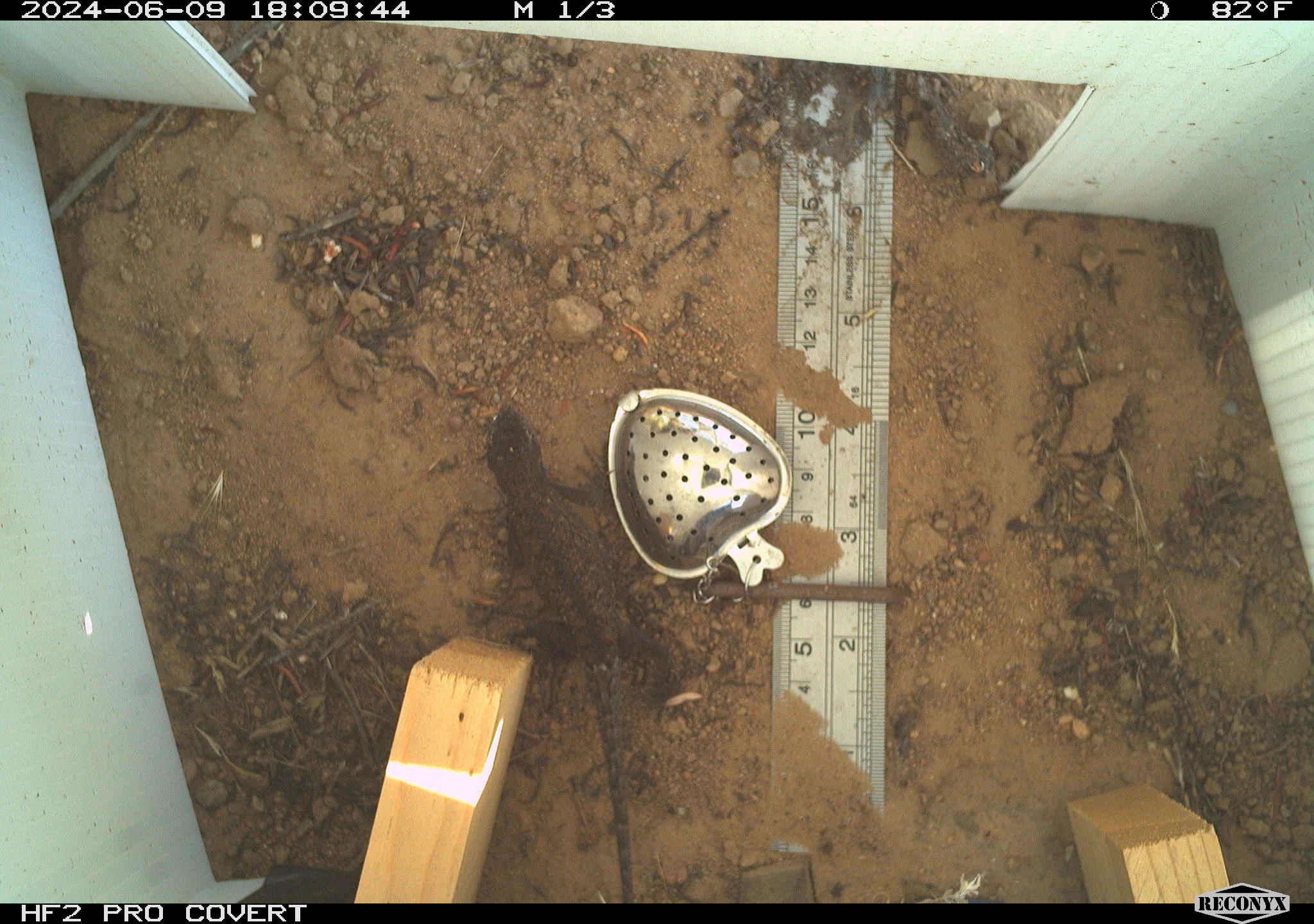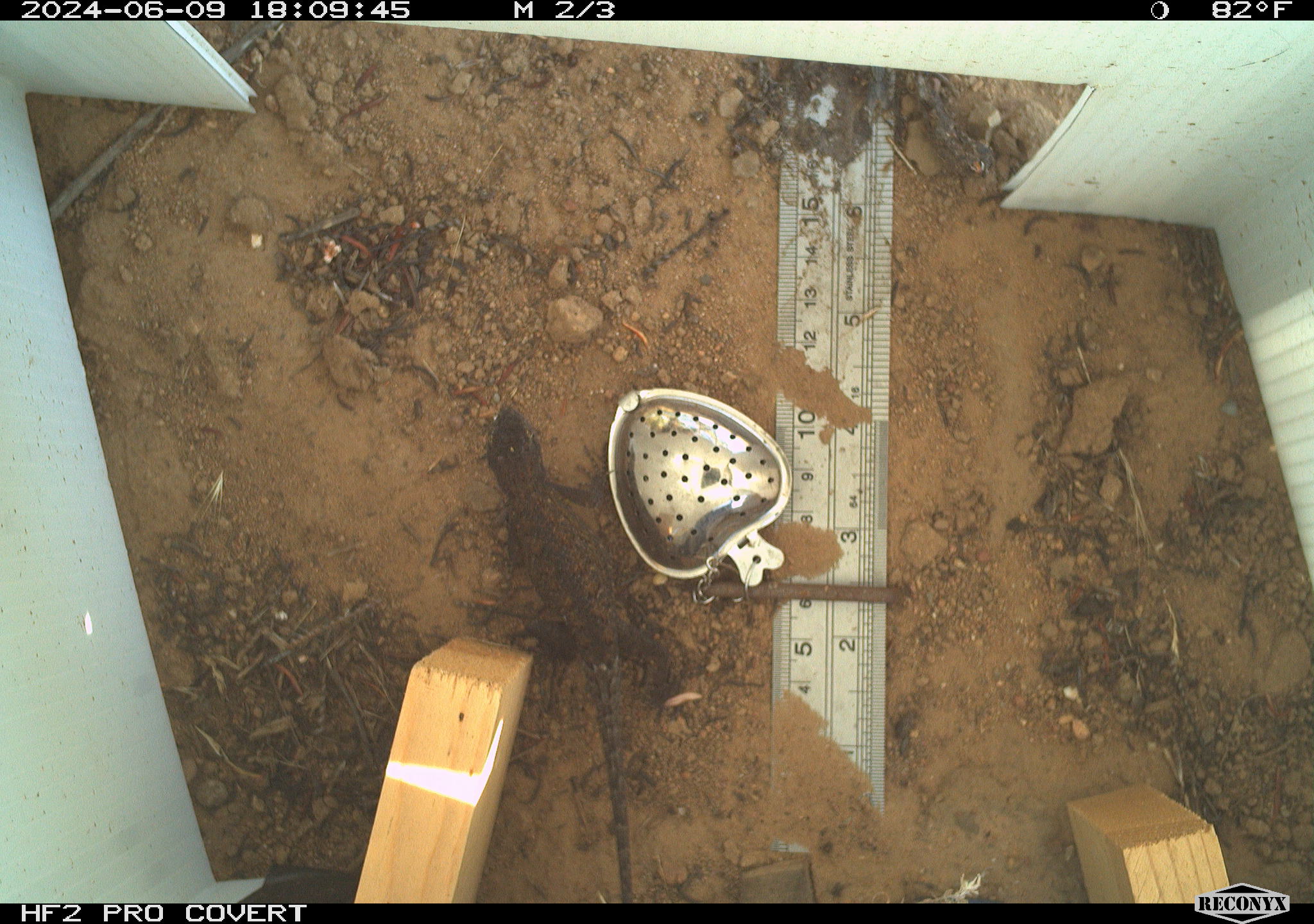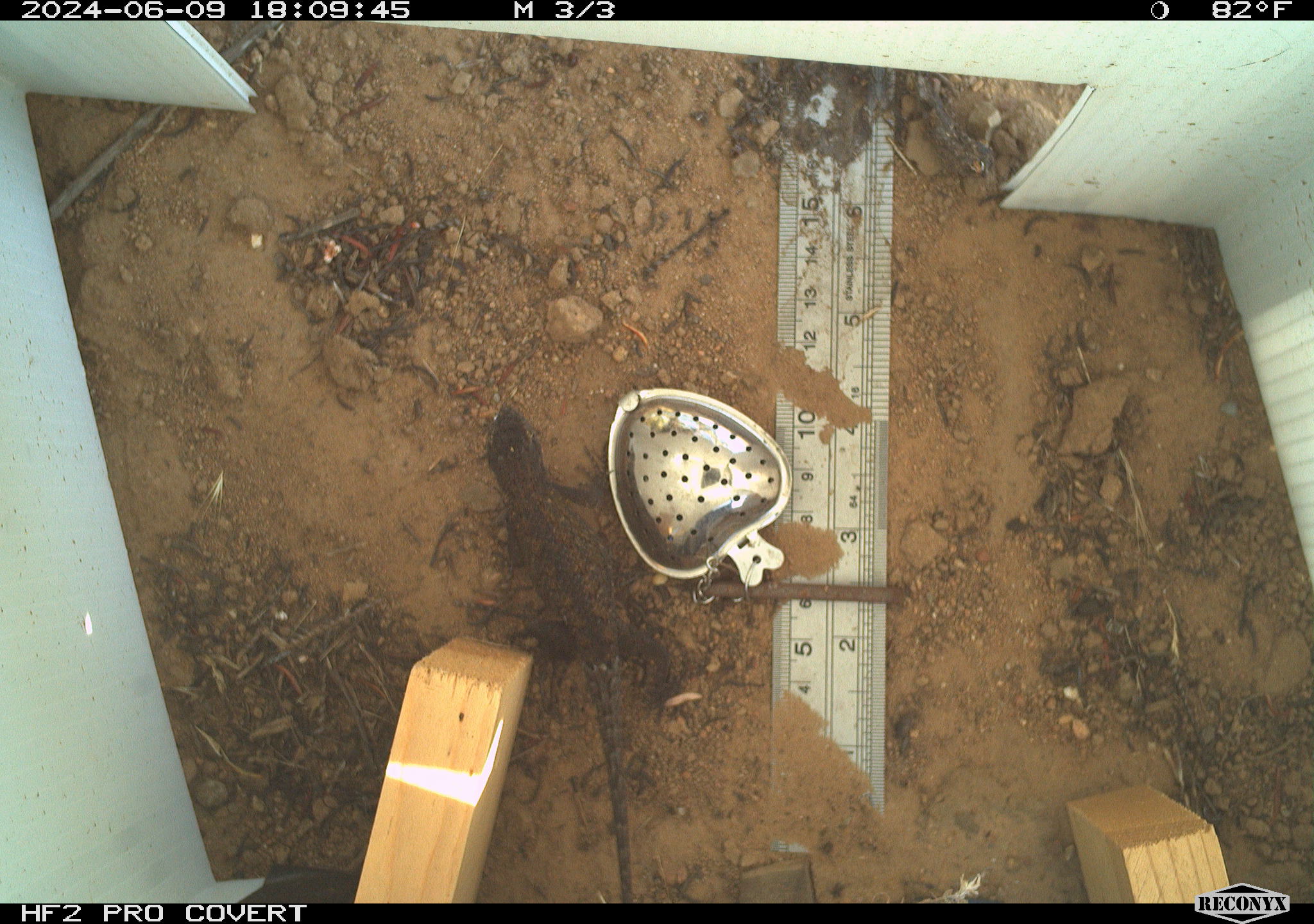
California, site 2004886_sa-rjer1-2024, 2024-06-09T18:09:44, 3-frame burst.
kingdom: Animalia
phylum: Chordata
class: Reptilia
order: Squamata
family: Phrynosomatidae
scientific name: Phrynosomatidae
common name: phrynosomatid lizards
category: phrynosomatidae family